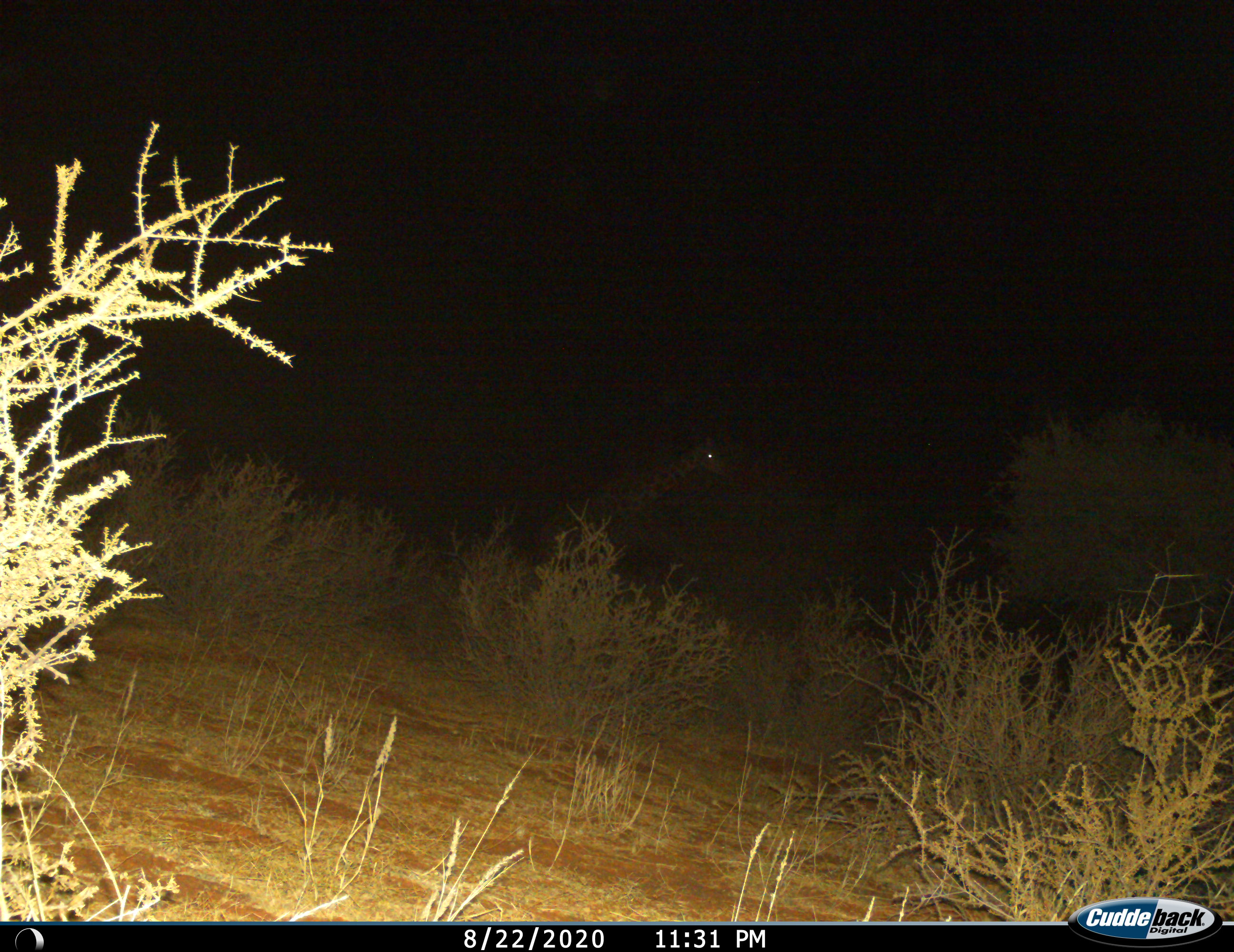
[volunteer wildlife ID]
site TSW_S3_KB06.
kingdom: Animalia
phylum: Chordata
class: Mammalia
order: Artiodactyla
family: Giraffidae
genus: Giraffa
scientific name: Giraffa camelopardalis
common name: giraffe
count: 1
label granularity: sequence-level